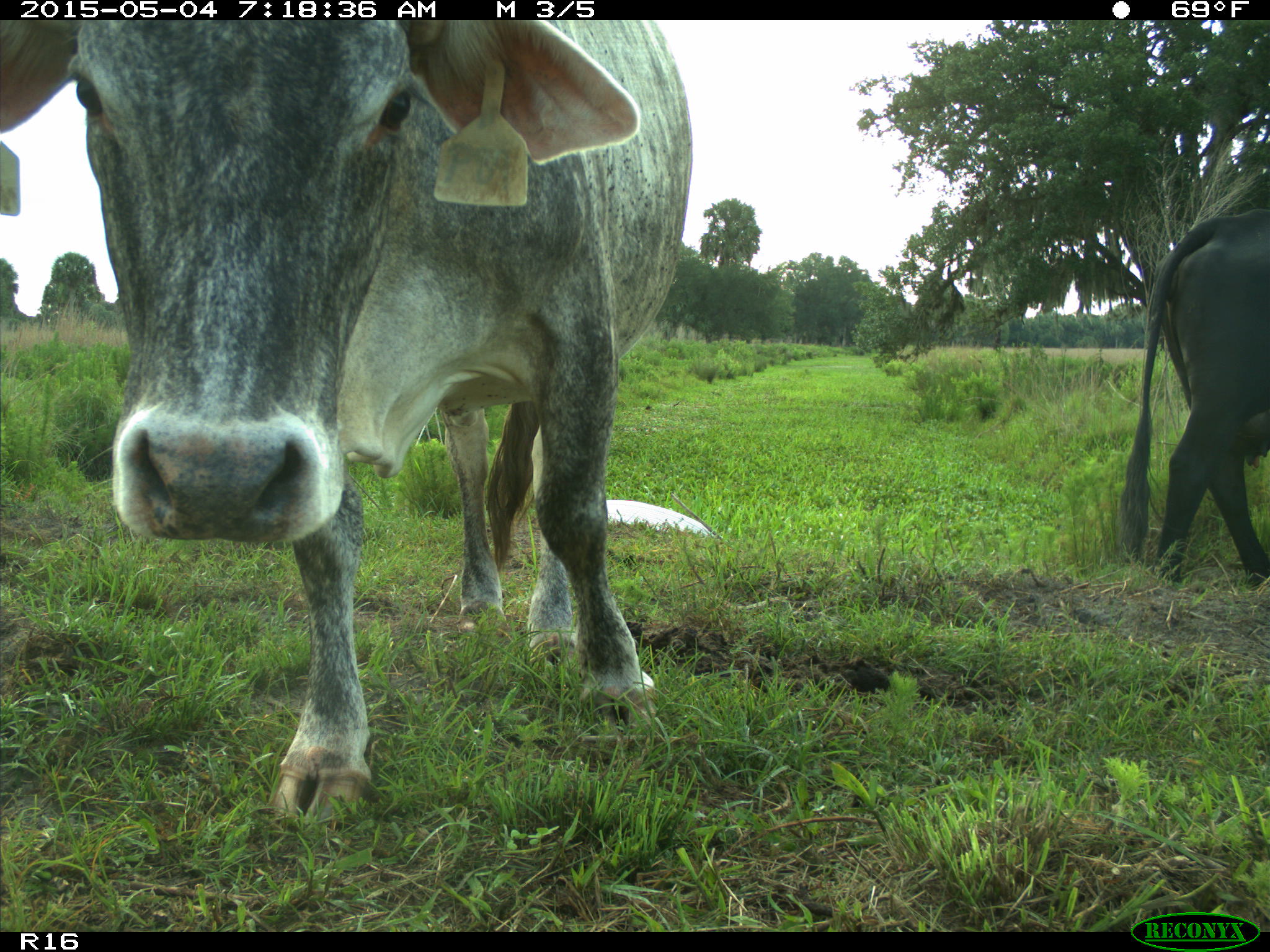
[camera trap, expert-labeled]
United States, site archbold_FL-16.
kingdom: Animalia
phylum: Chordata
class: Mammalia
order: Artiodactyla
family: Bovidae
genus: Bos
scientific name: Bos taurus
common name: domestic cow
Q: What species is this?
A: Bos taurus (domestic cow).